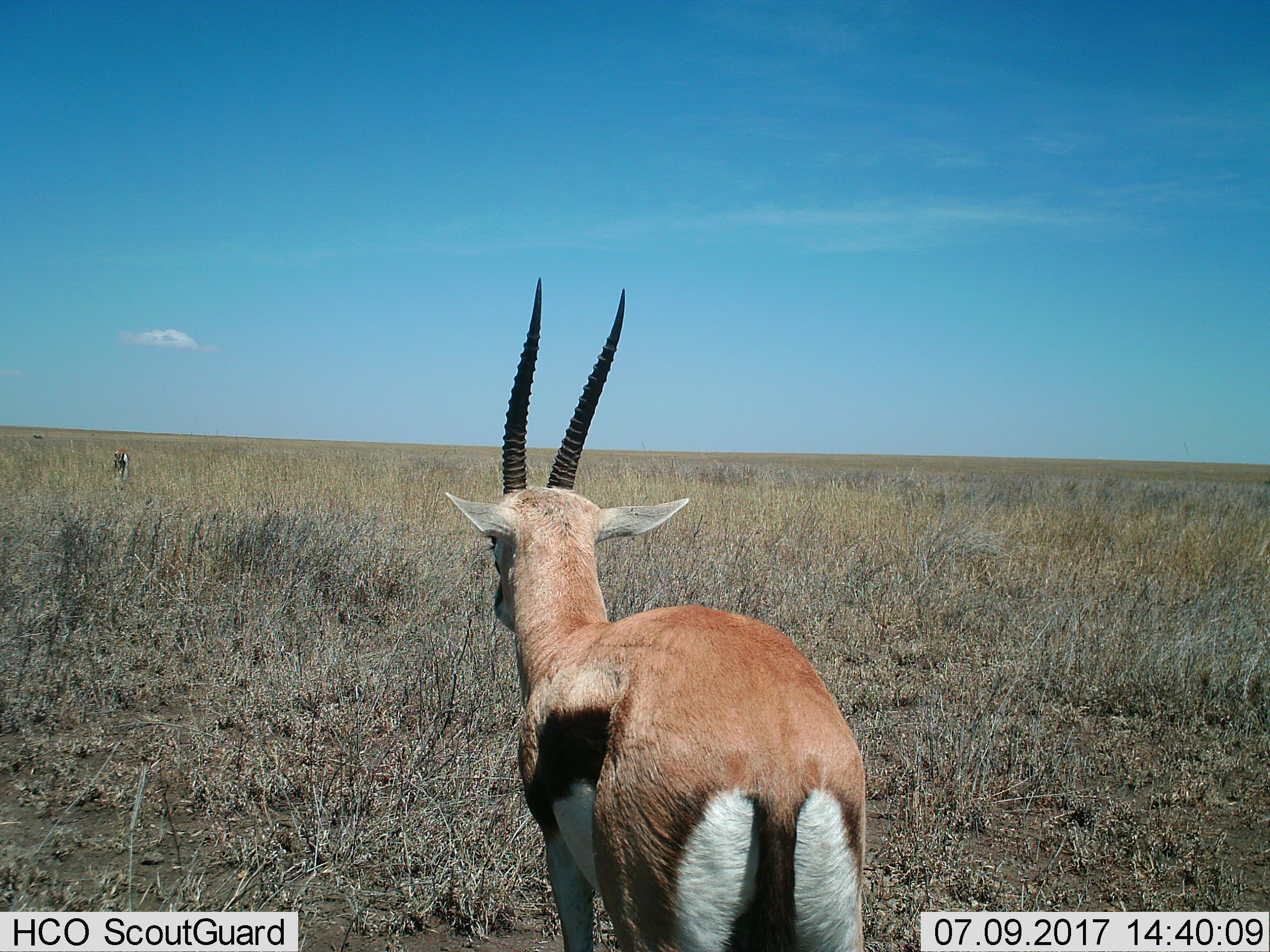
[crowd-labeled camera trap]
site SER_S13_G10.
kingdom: Animalia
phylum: Chordata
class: Mammalia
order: Artiodactyla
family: Bovidae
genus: Eudorcas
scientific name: Eudorcas thomsonii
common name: thomson's gazelle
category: gazellethomsons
Gazellethomsons (thomson's gazelle) (Eudorcas thomsonii), count 2. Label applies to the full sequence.